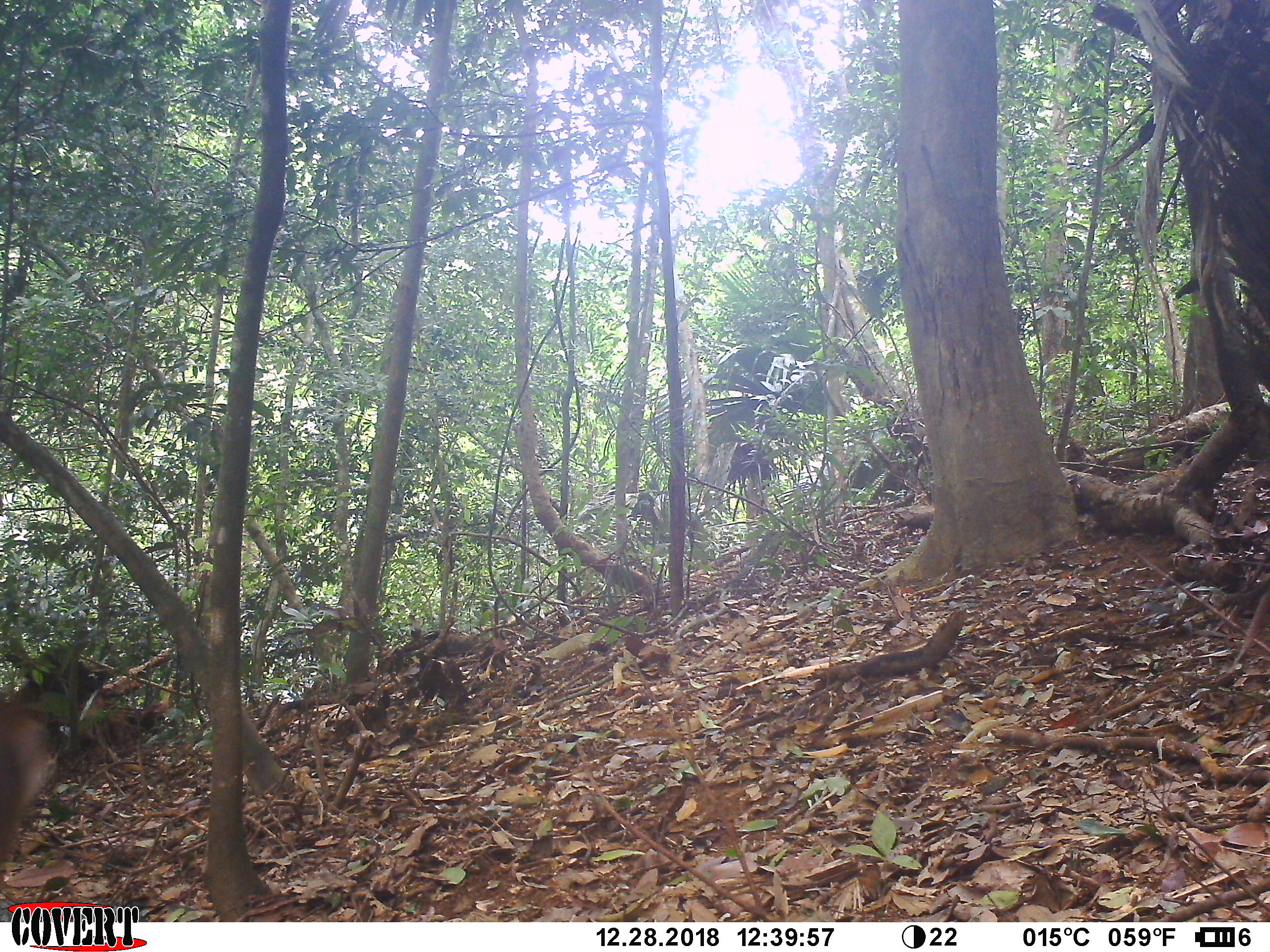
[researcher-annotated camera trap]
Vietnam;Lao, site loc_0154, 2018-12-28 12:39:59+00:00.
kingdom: Animalia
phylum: Chordata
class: Mammalia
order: Artiodactyla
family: Cervidae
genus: Muntiacus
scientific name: Muntiacus vuquangensis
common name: large-antlered muntjac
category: large antlered muntjac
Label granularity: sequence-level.